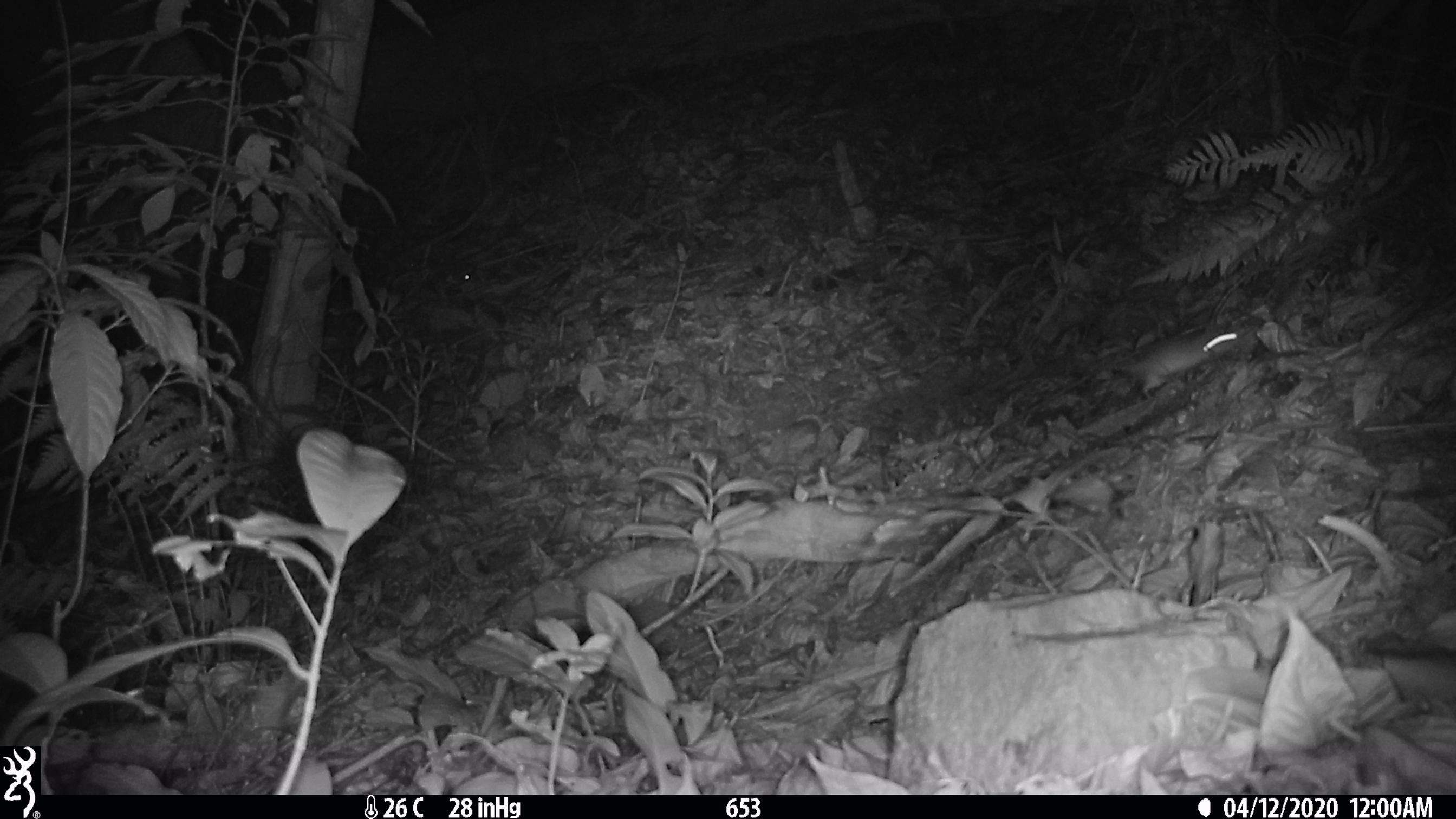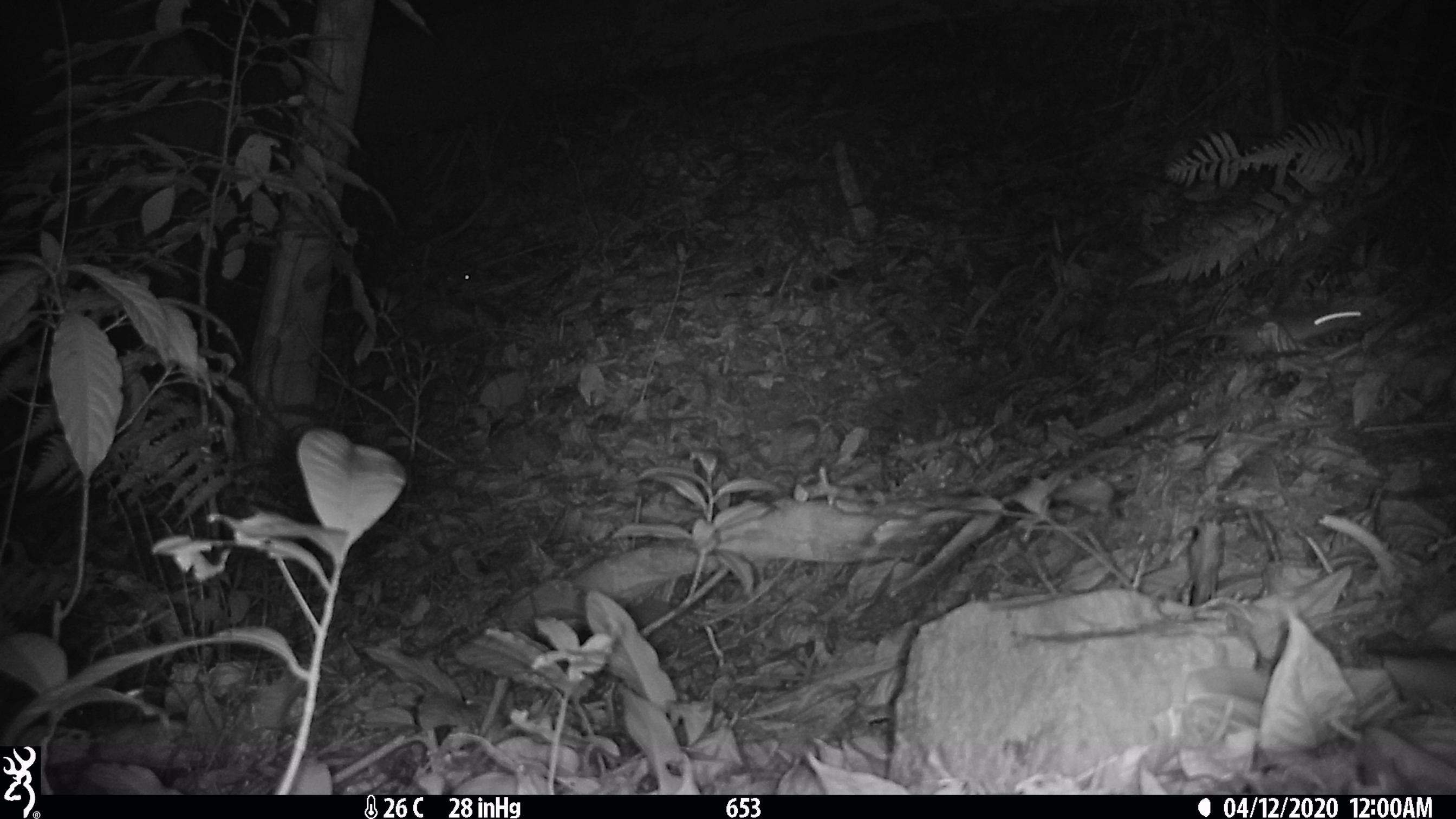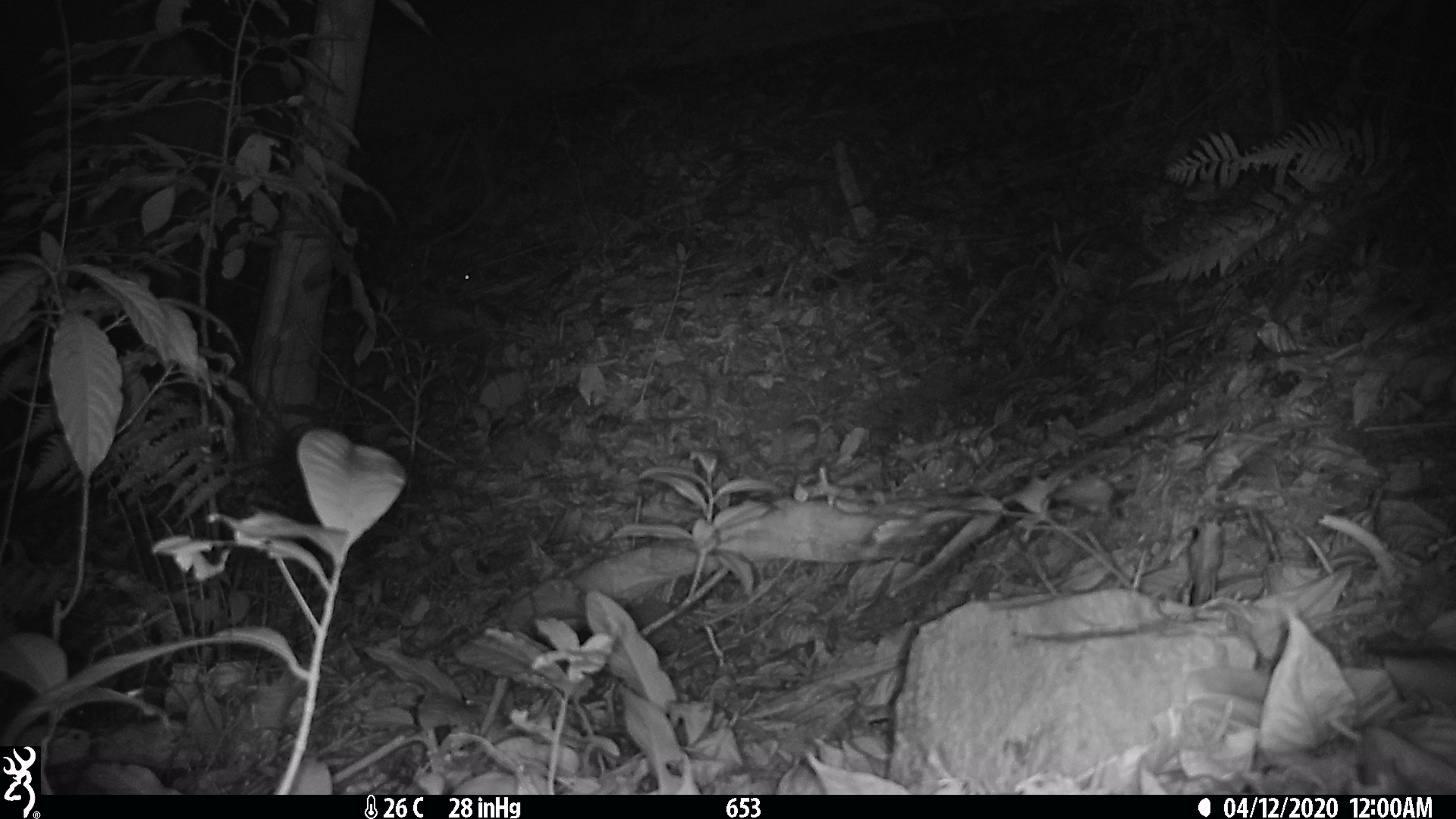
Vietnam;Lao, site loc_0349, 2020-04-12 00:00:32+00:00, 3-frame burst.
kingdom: Animalia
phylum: Chordata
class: Mammalia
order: Rodentia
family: Muridae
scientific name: Muridae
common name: old-world mice and rats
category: unidentified murid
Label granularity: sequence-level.